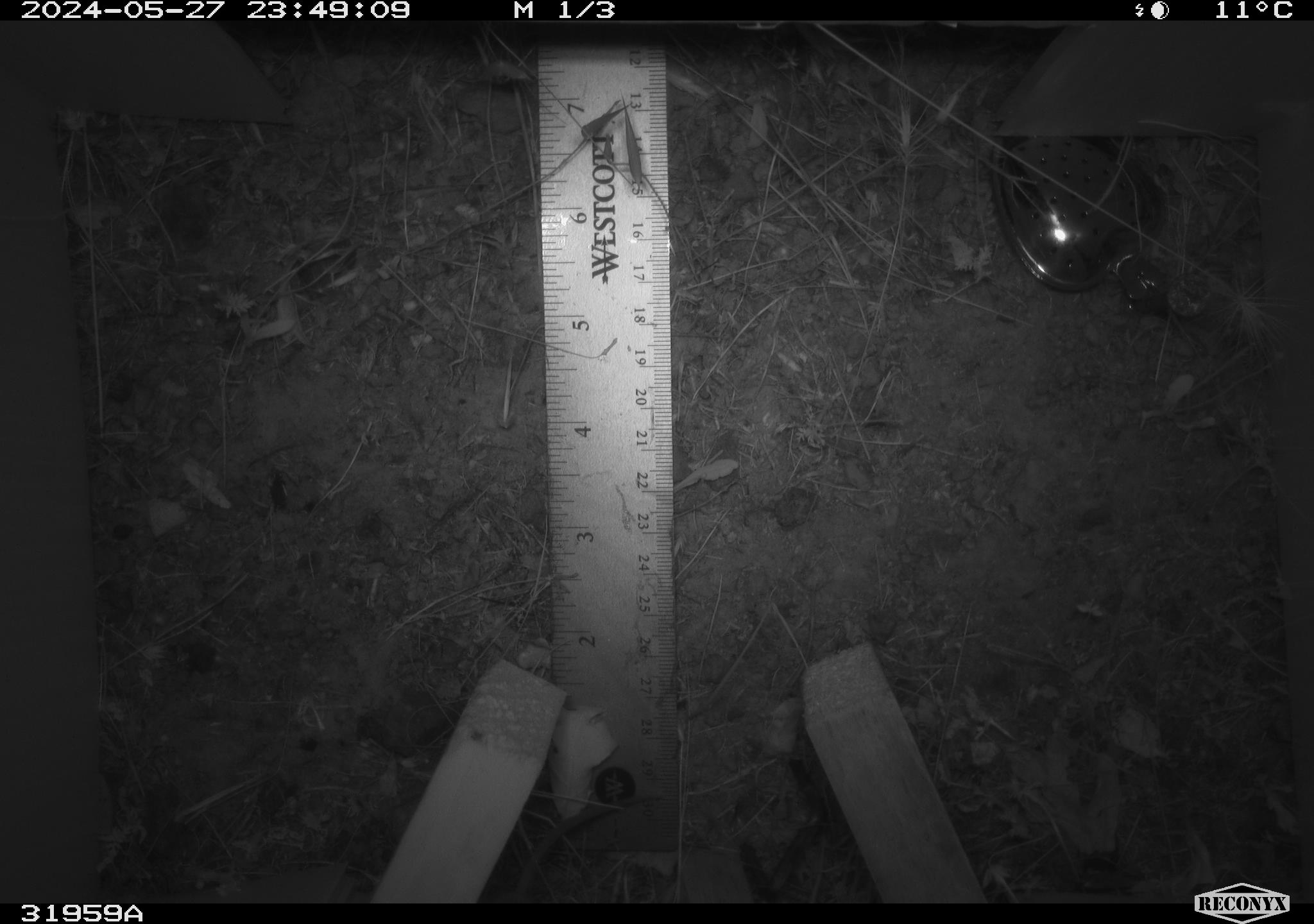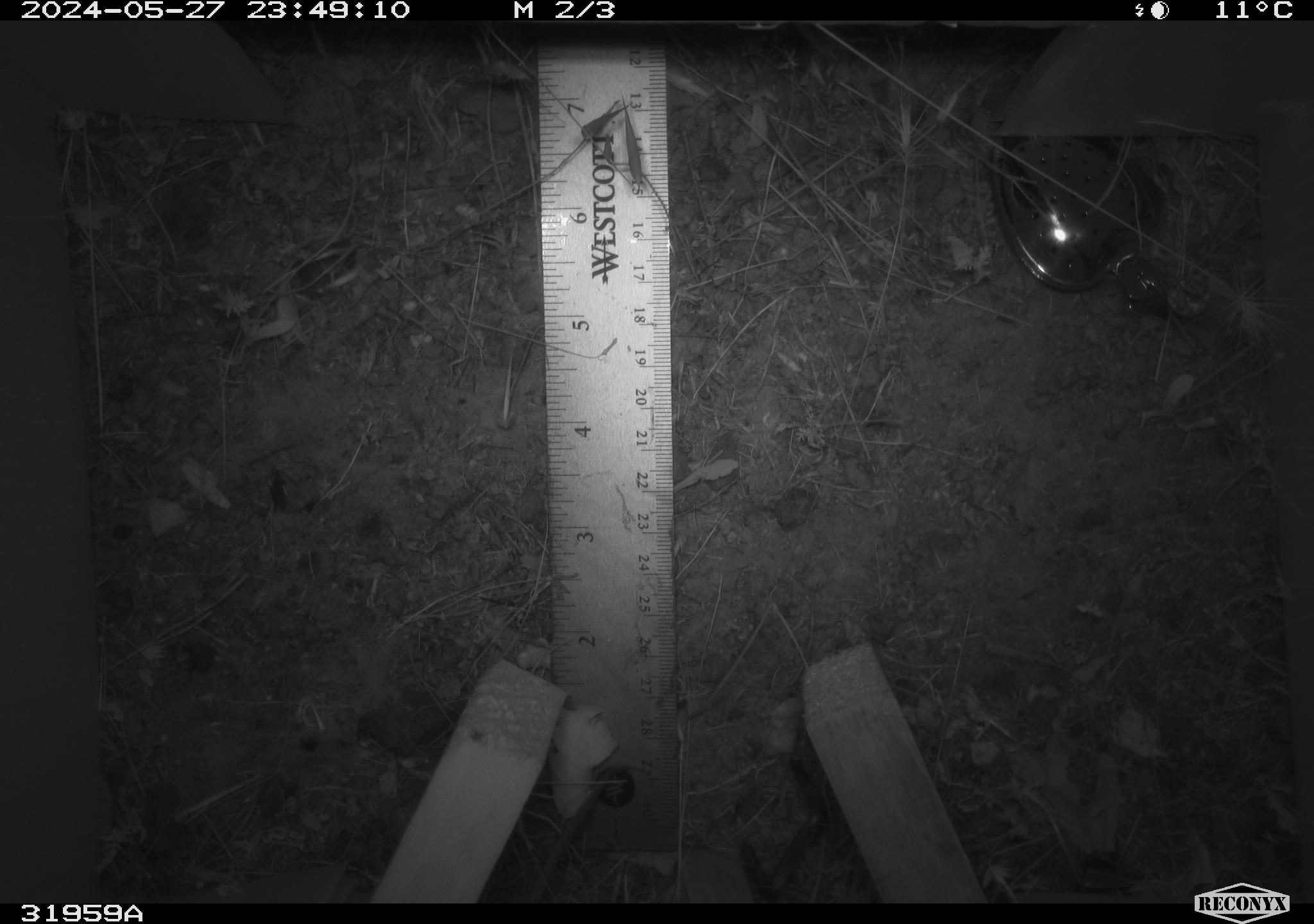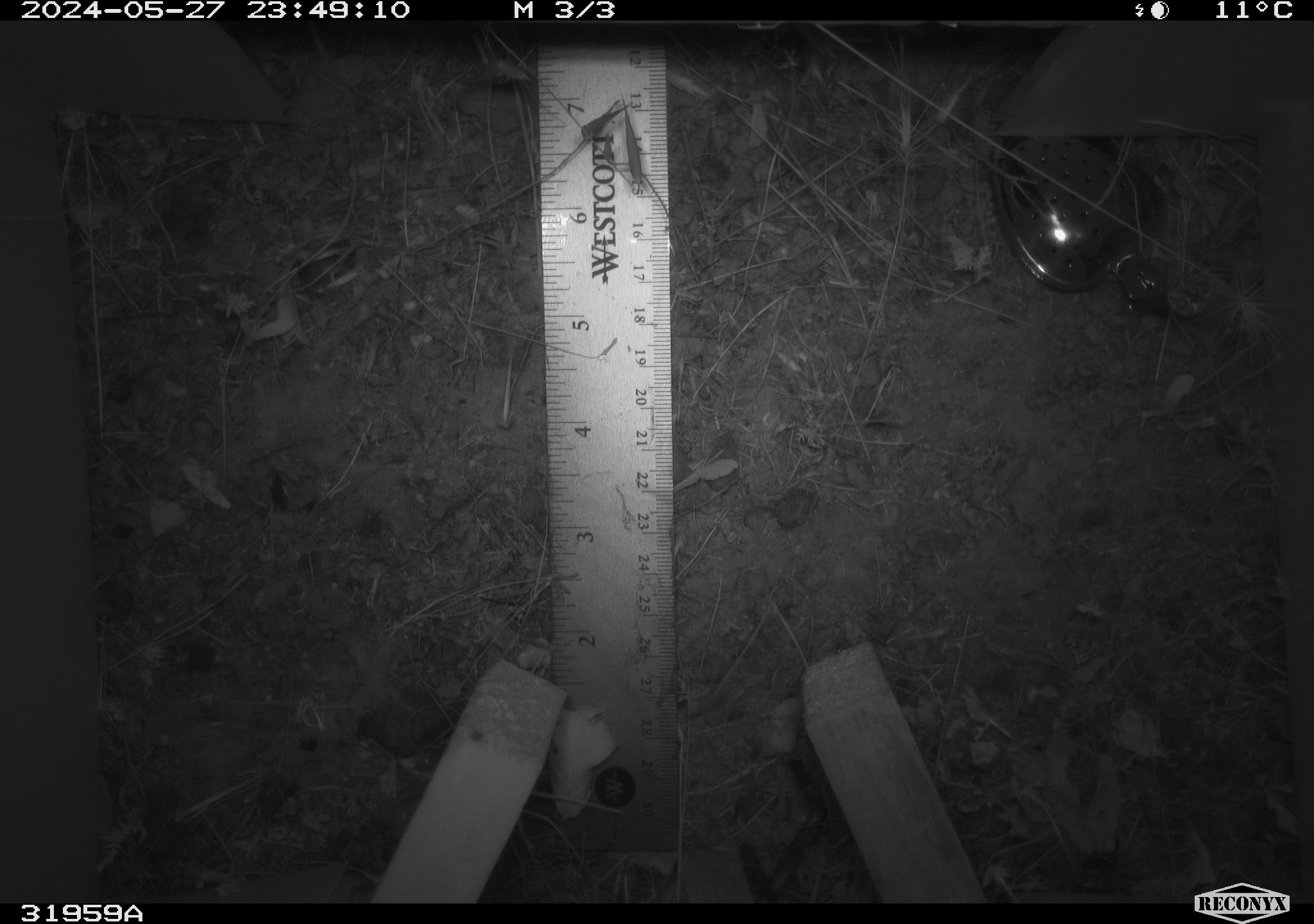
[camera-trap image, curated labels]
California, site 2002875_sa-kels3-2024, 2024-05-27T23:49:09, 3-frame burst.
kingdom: Animalia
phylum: Chordata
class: Mammalia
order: Rodentia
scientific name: Rodentia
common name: rodent